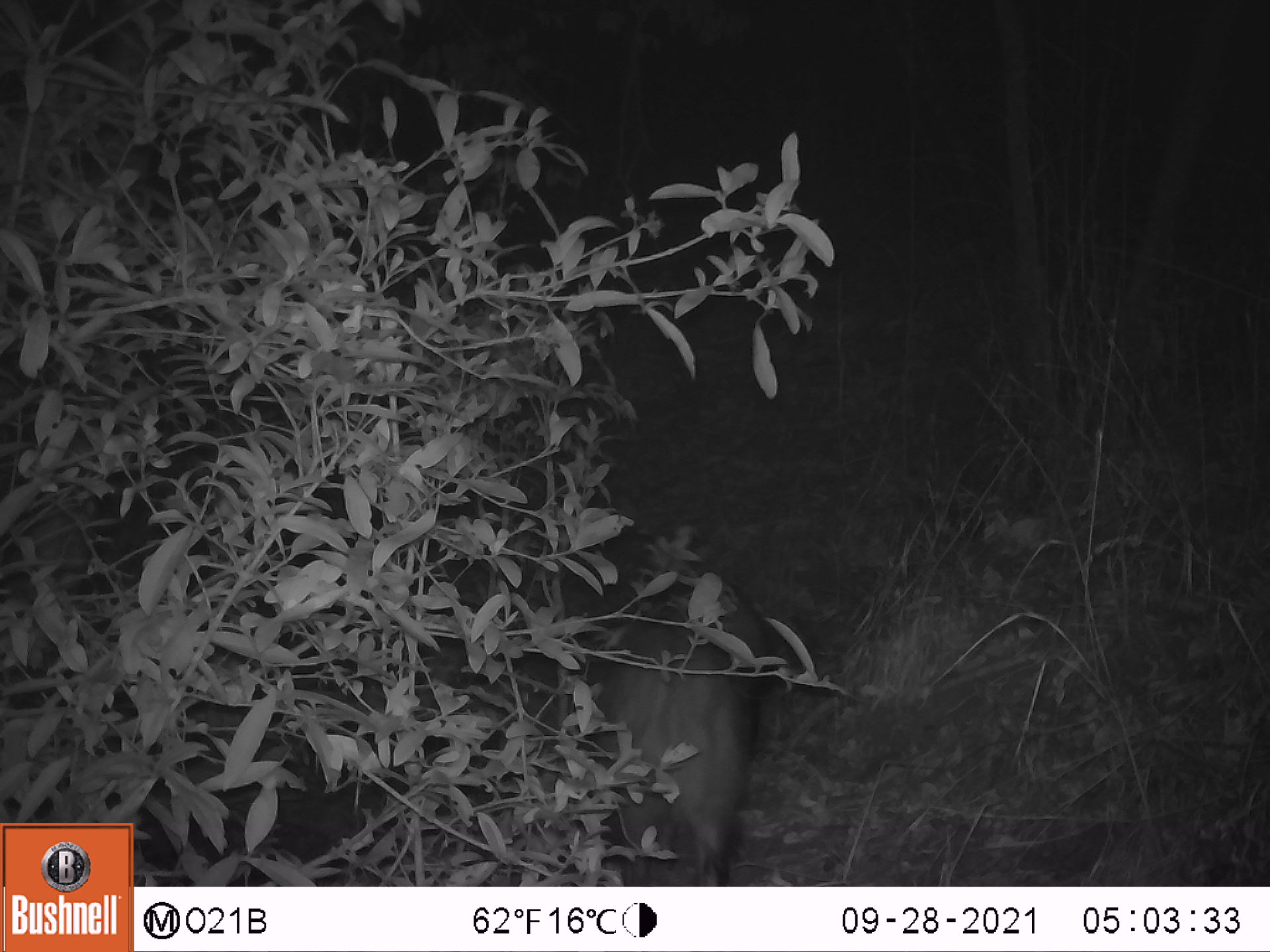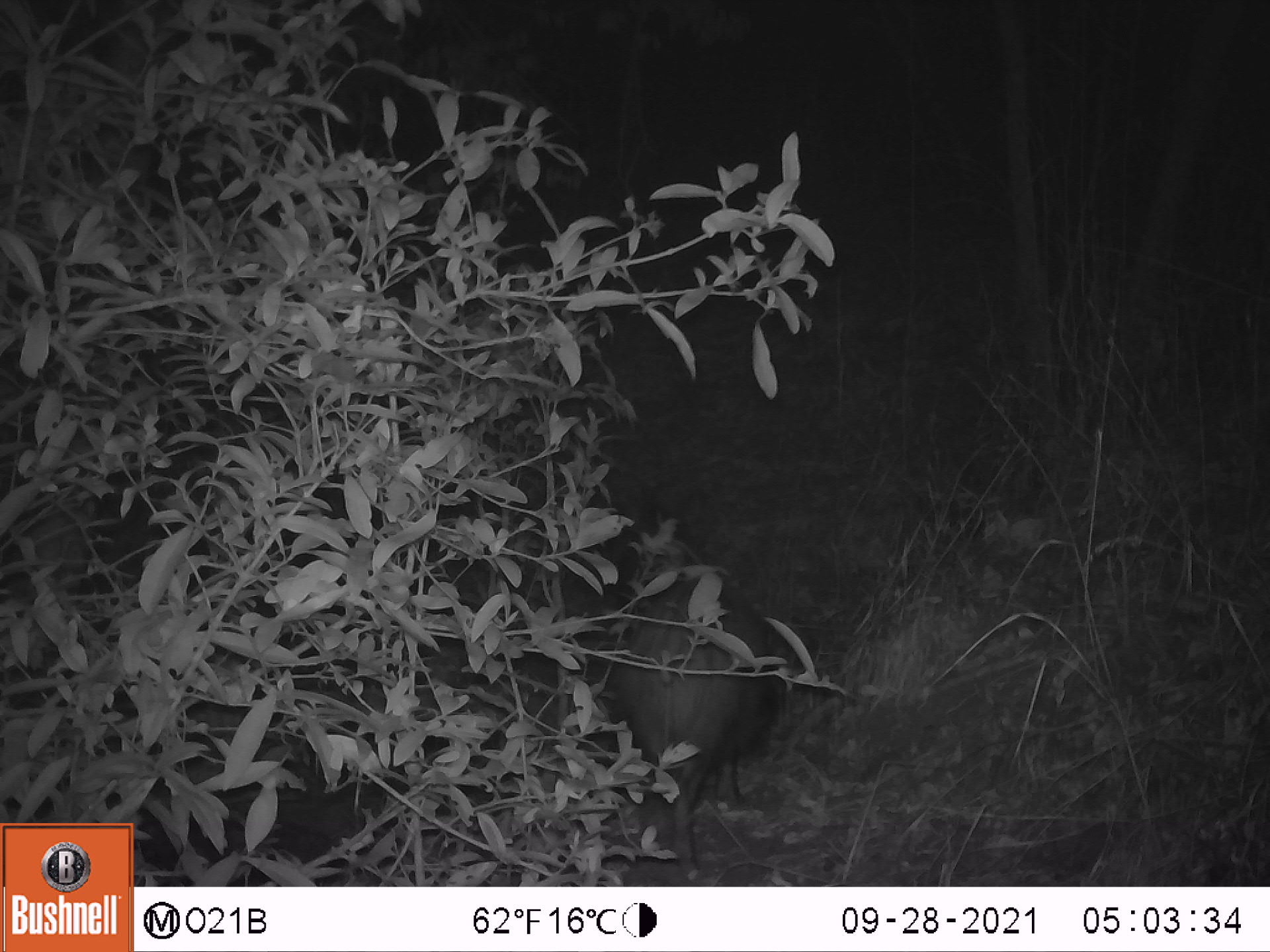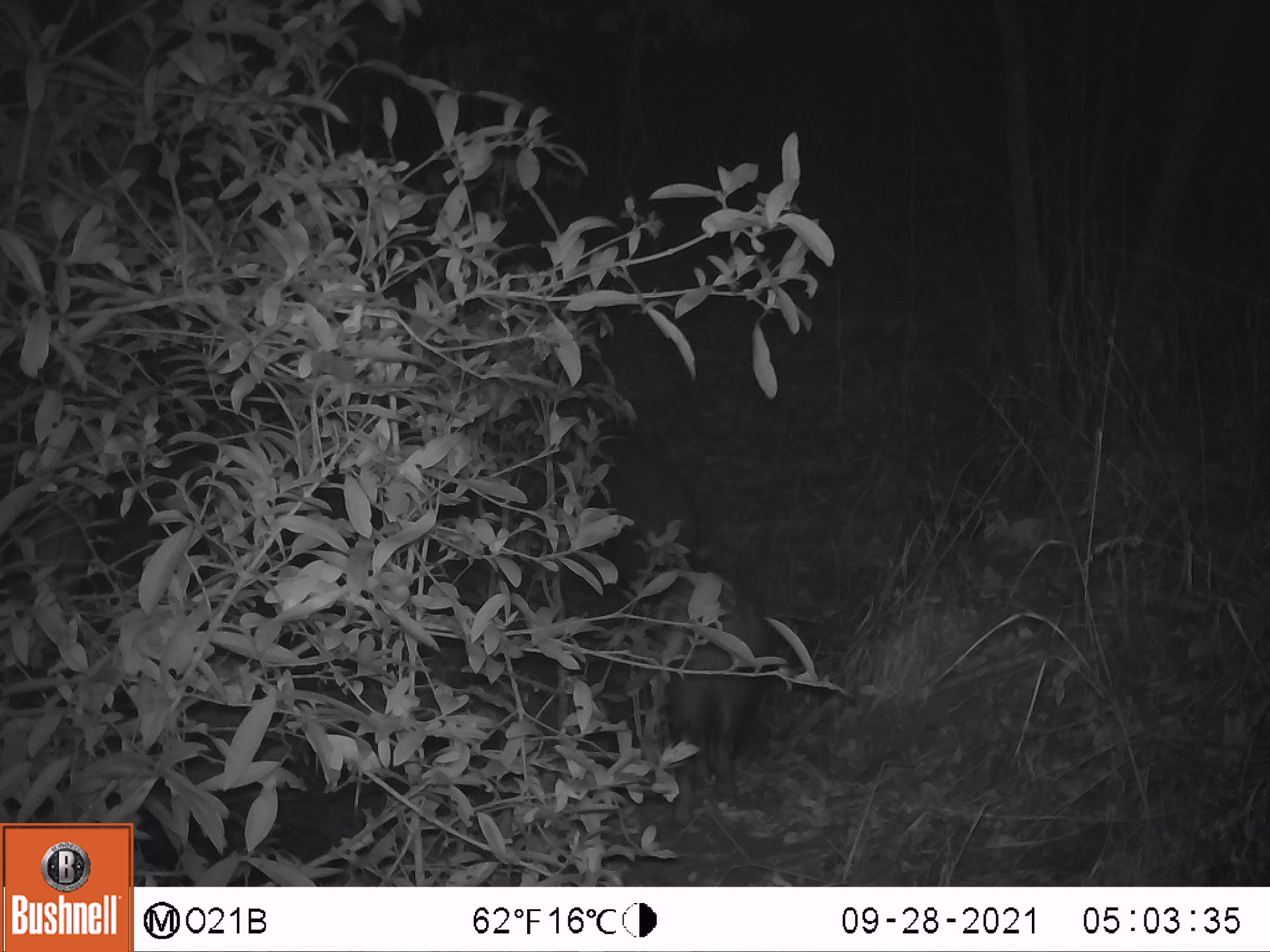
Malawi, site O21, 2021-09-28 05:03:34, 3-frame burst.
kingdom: Animalia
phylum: Chordata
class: Mammalia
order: Artiodactyla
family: Suidae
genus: Potamochoerus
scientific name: Potamochoerus larvatus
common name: bushpig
Bushpig (Potamochoerus larvatus), count 1.